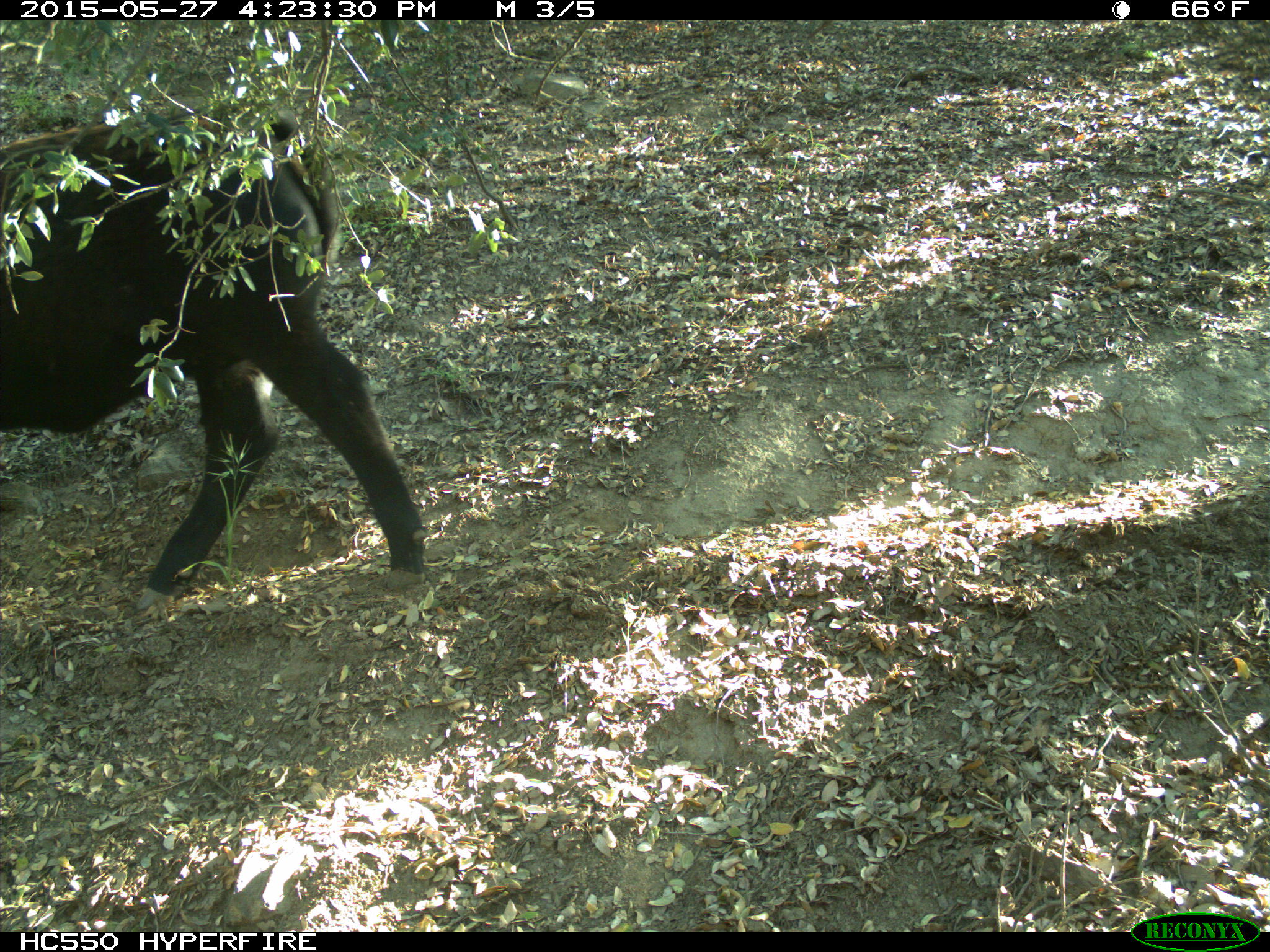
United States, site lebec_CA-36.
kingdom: Animalia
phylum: Chordata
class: Mammalia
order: Artiodactyla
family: Bovidae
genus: Bos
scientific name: Bos taurus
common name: domestic cow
Bos taurus (domestic cow).